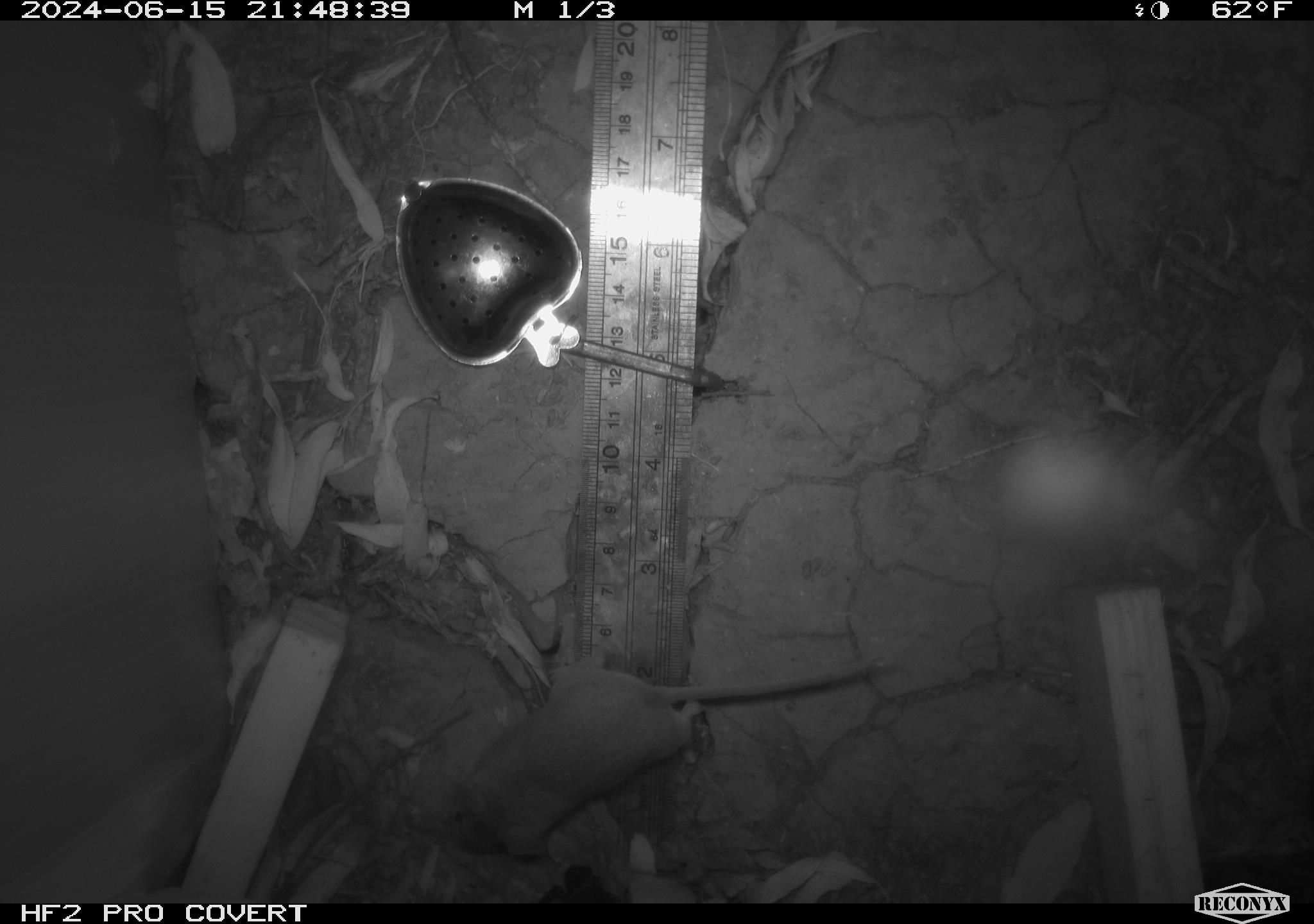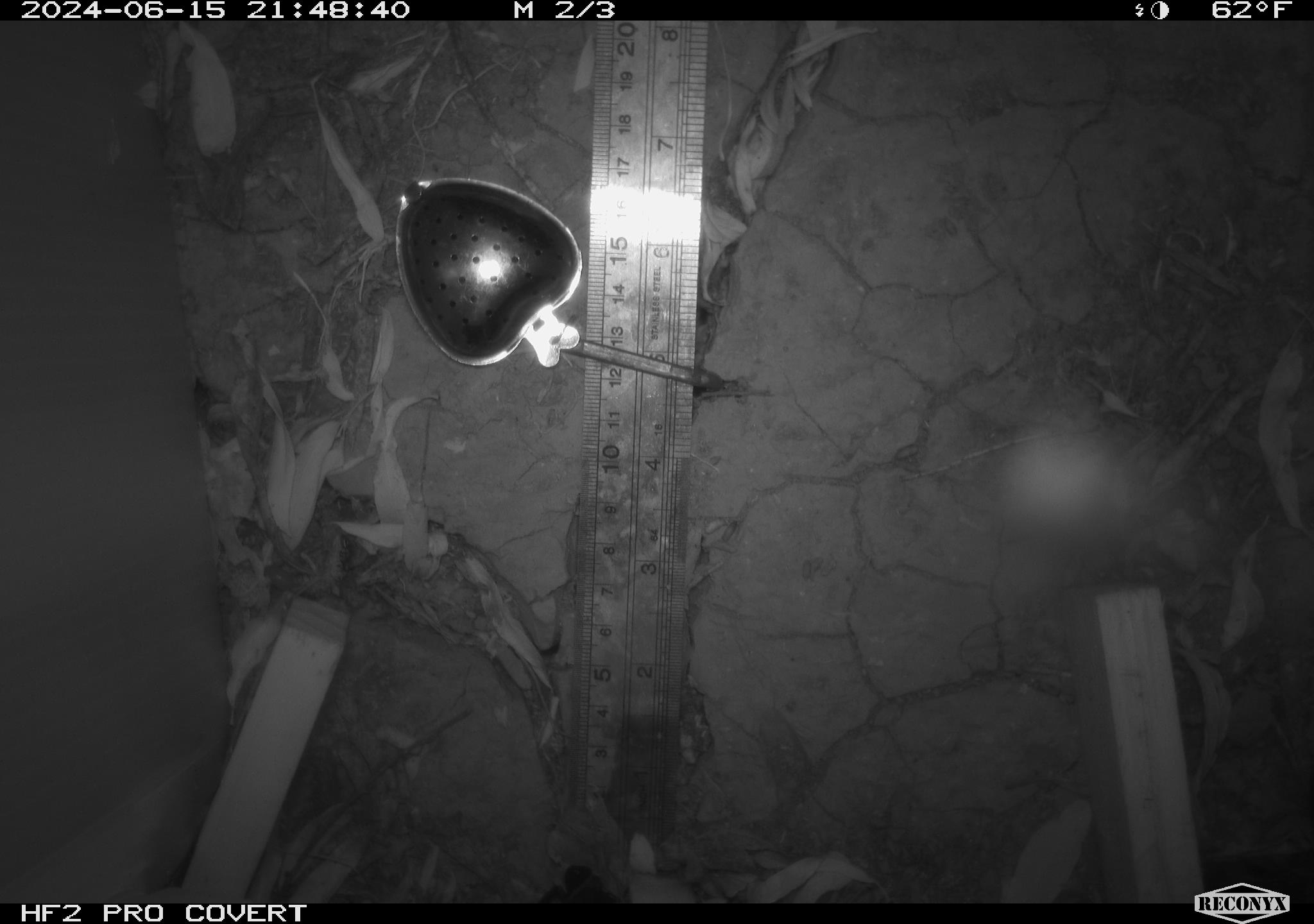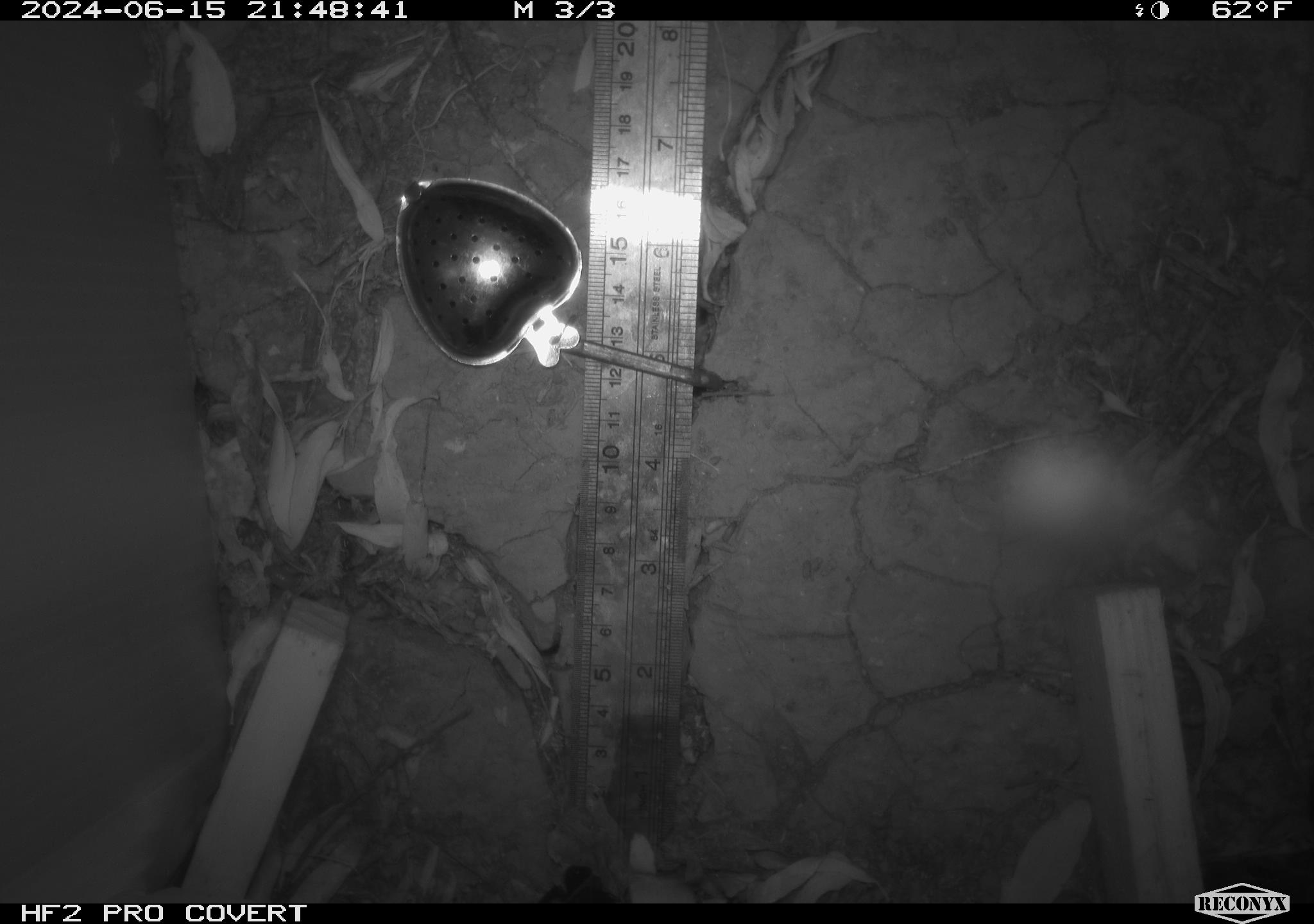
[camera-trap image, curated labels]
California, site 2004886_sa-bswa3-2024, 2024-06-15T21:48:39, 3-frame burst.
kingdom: Animalia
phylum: Chordata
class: Mammalia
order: Rodentia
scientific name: Rodentia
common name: mouse species